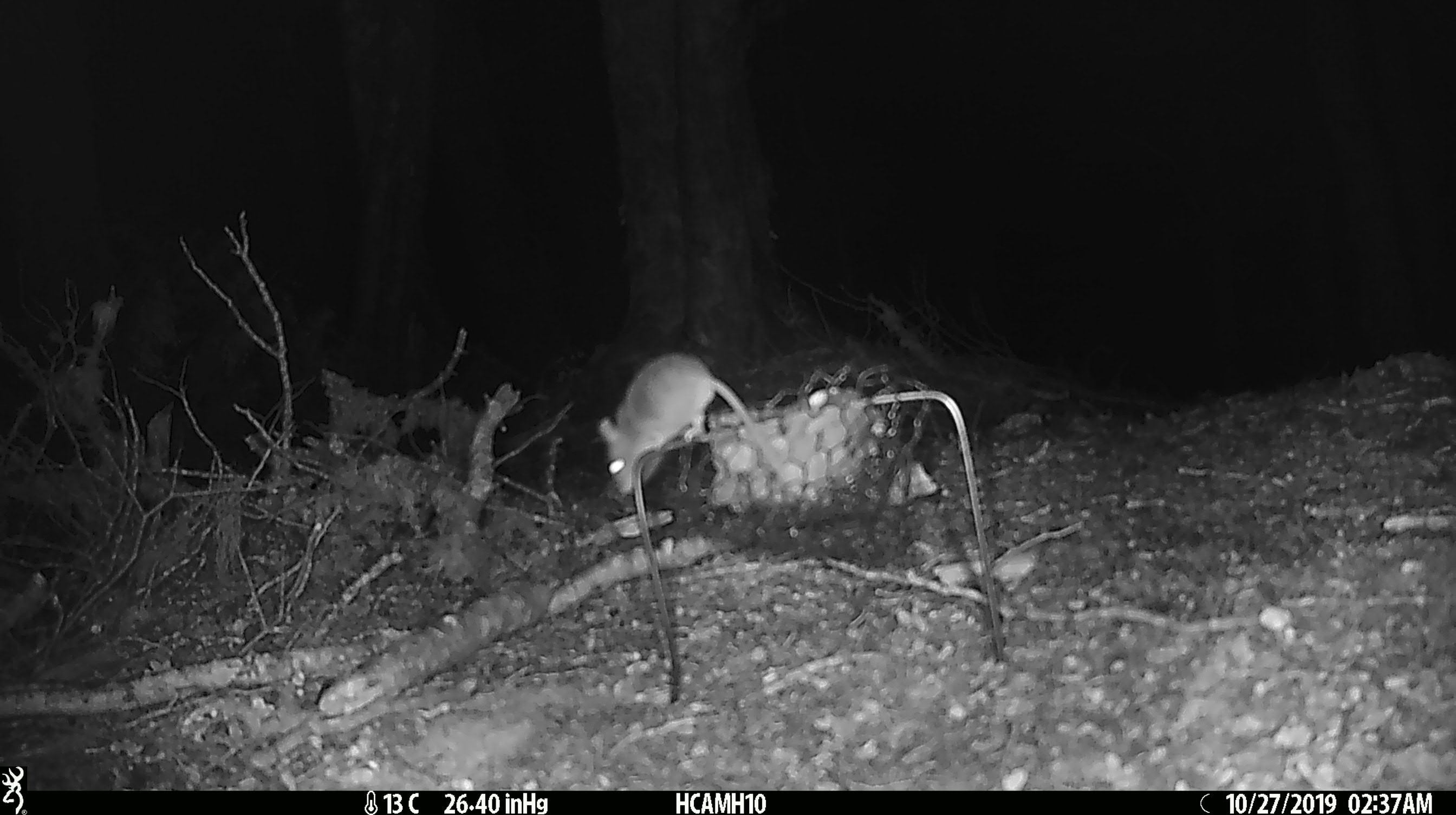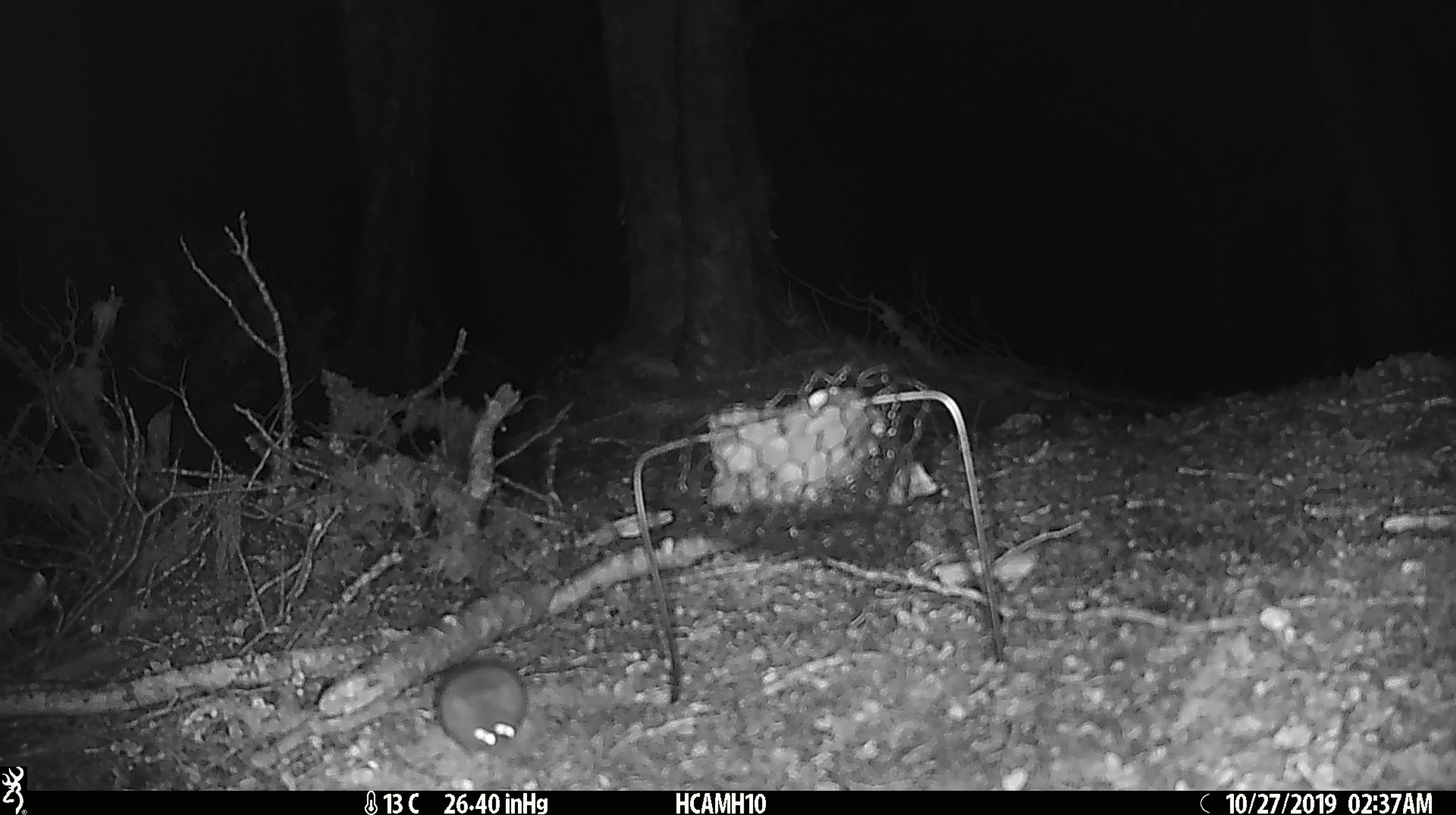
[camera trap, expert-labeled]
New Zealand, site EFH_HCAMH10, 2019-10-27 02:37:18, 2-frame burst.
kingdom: Animalia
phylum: Chordata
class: Mammalia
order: Rodentia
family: Muridae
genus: Mus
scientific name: Mus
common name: mouse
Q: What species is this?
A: Mouse (Mus).